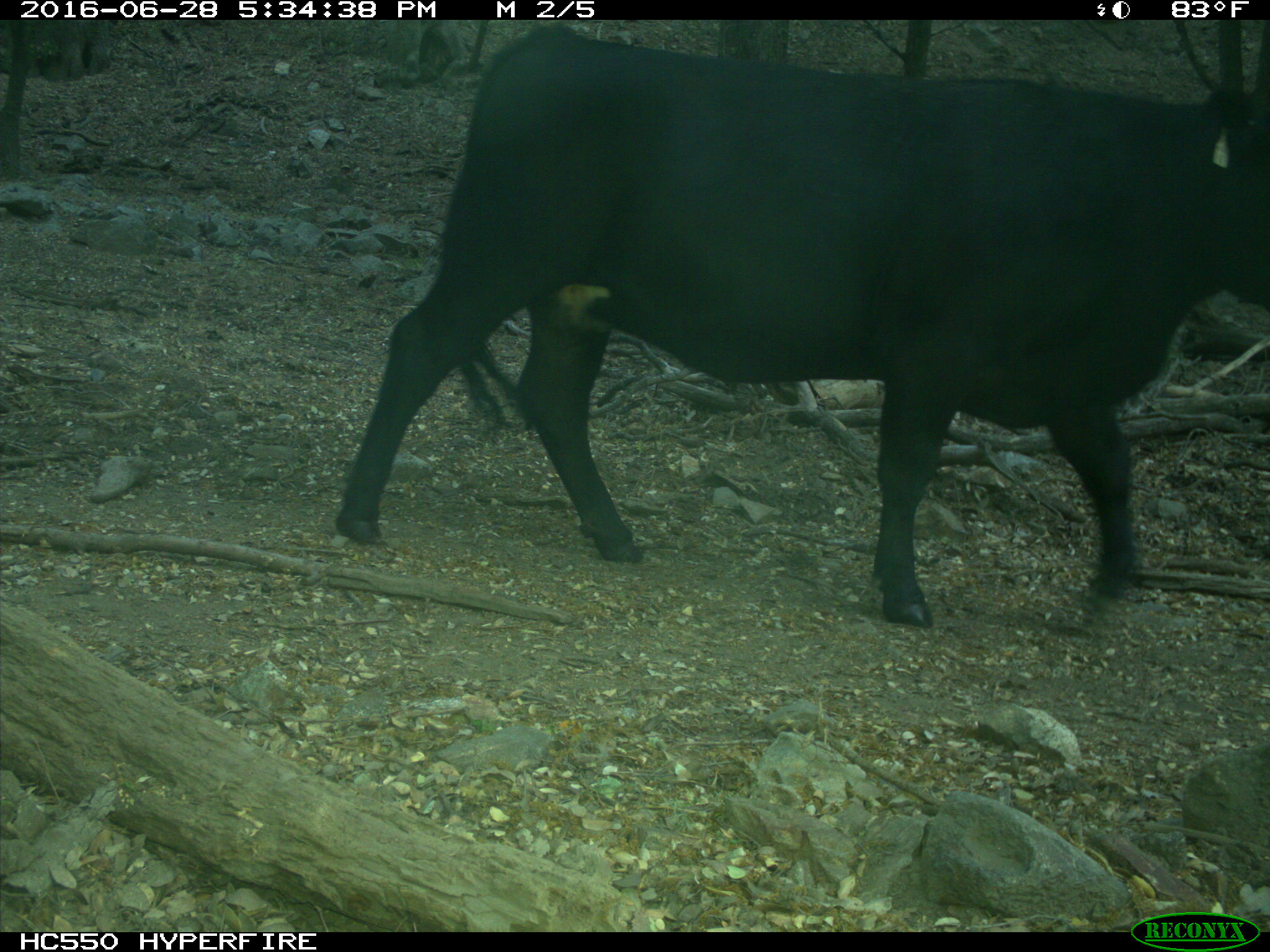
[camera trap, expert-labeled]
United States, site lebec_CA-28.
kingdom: Animalia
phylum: Chordata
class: Mammalia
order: Artiodactyla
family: Bovidae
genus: Bos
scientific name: Bos taurus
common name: domestic cow